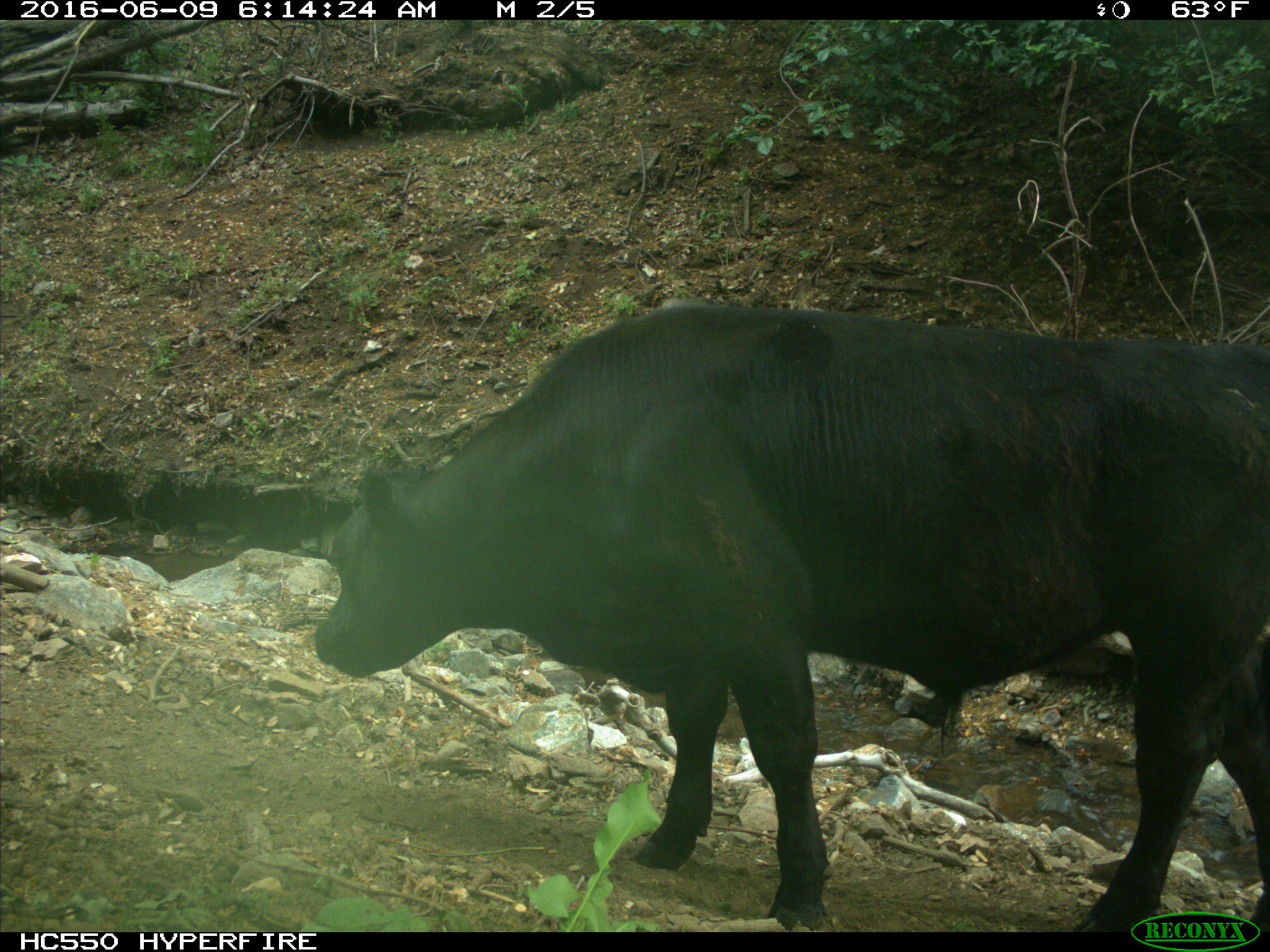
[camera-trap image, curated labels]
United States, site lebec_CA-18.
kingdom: Animalia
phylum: Chordata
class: Mammalia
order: Artiodactyla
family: Bovidae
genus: Bos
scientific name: Bos taurus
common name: domestic cow